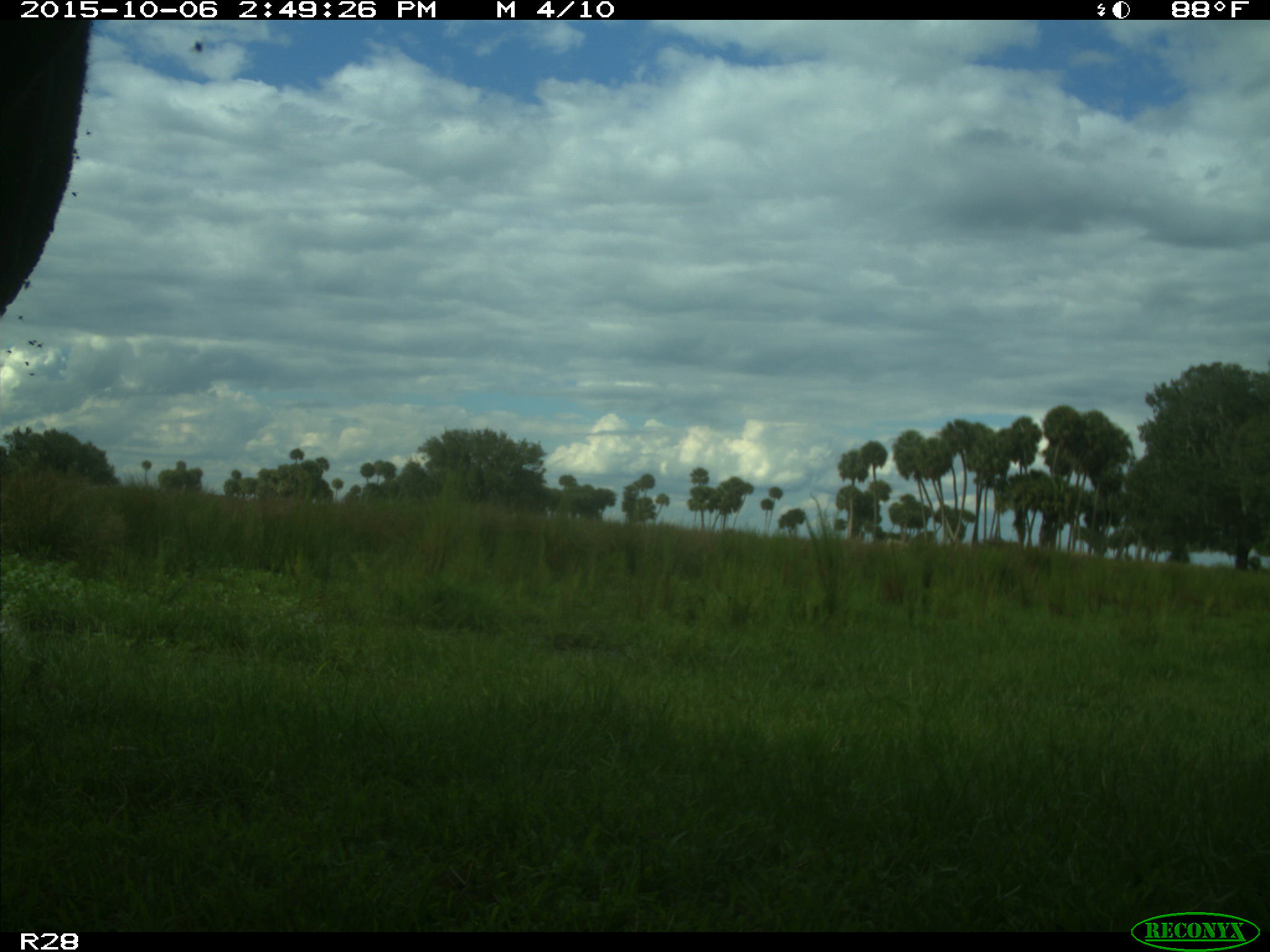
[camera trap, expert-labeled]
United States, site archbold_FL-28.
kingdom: Animalia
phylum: Chordata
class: Mammalia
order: Artiodactyla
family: Bovidae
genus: Bos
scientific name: Bos taurus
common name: domestic cow